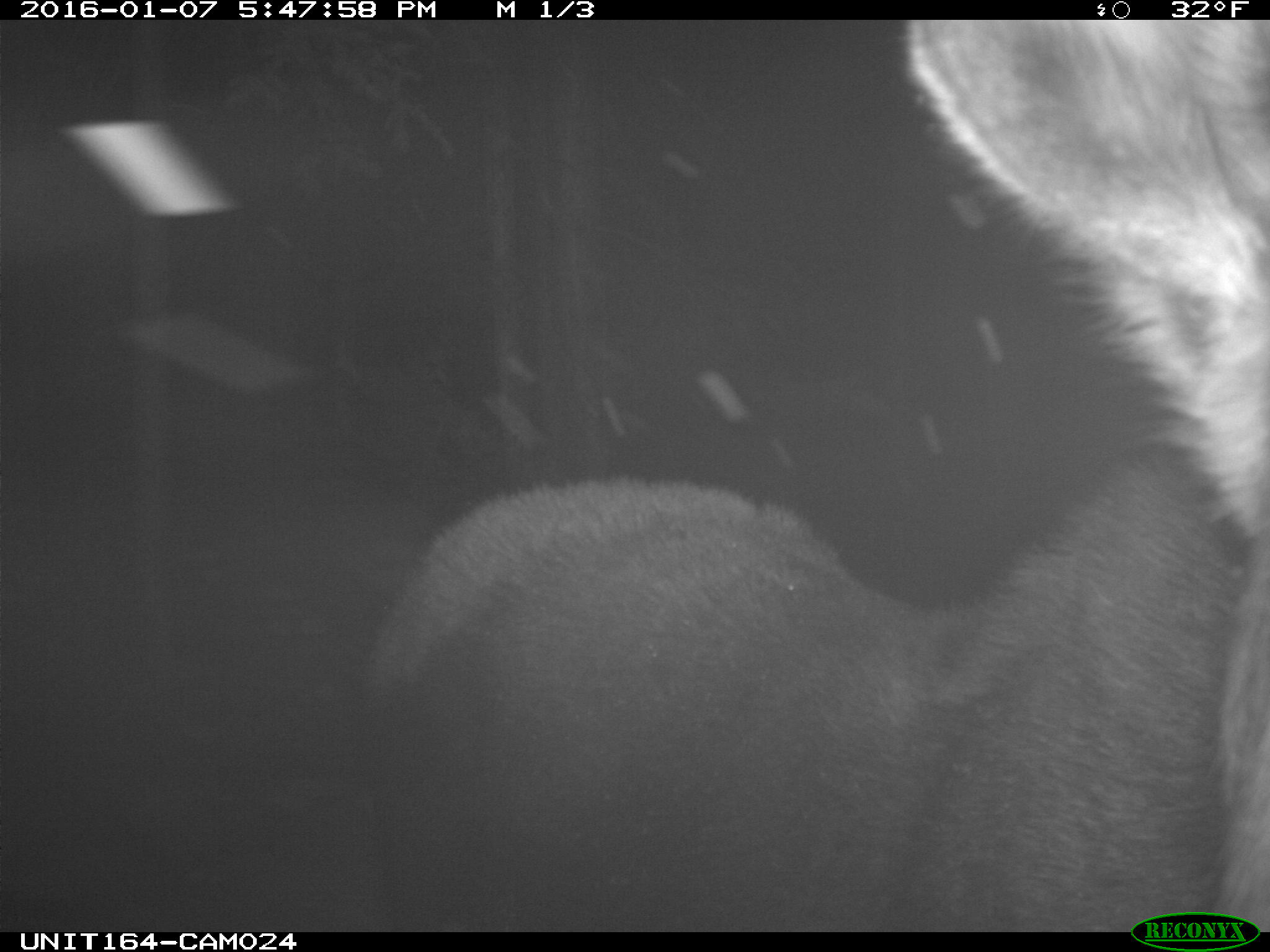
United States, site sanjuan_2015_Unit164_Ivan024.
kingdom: Animalia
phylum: Chordata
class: Mammalia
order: Artiodactyla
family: Cervidae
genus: Alces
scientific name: Alces alces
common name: moose